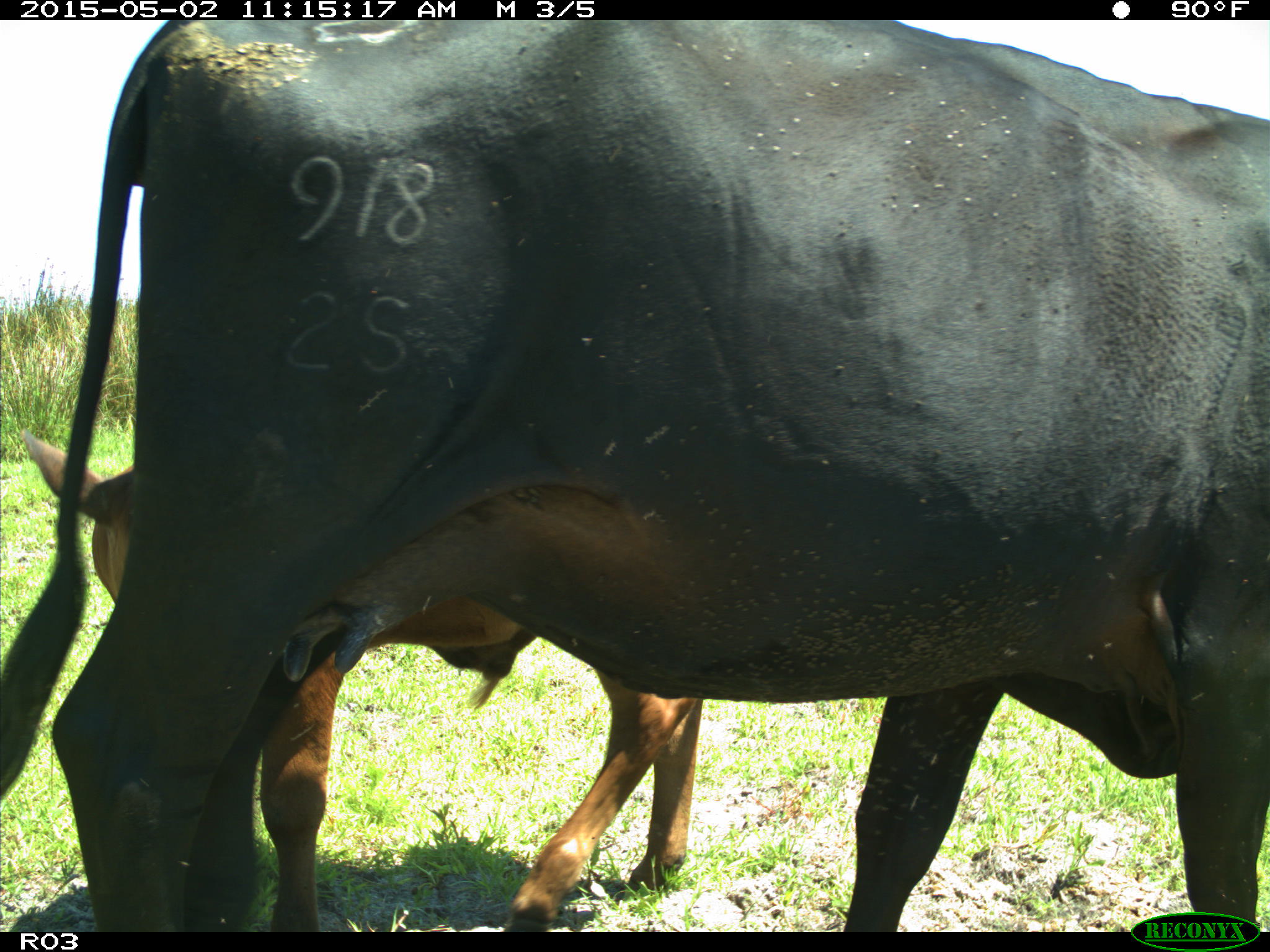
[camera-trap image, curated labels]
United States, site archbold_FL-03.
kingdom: Animalia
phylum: Chordata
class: Mammalia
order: Artiodactyla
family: Bovidae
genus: Bos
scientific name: Bos taurus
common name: domestic cow